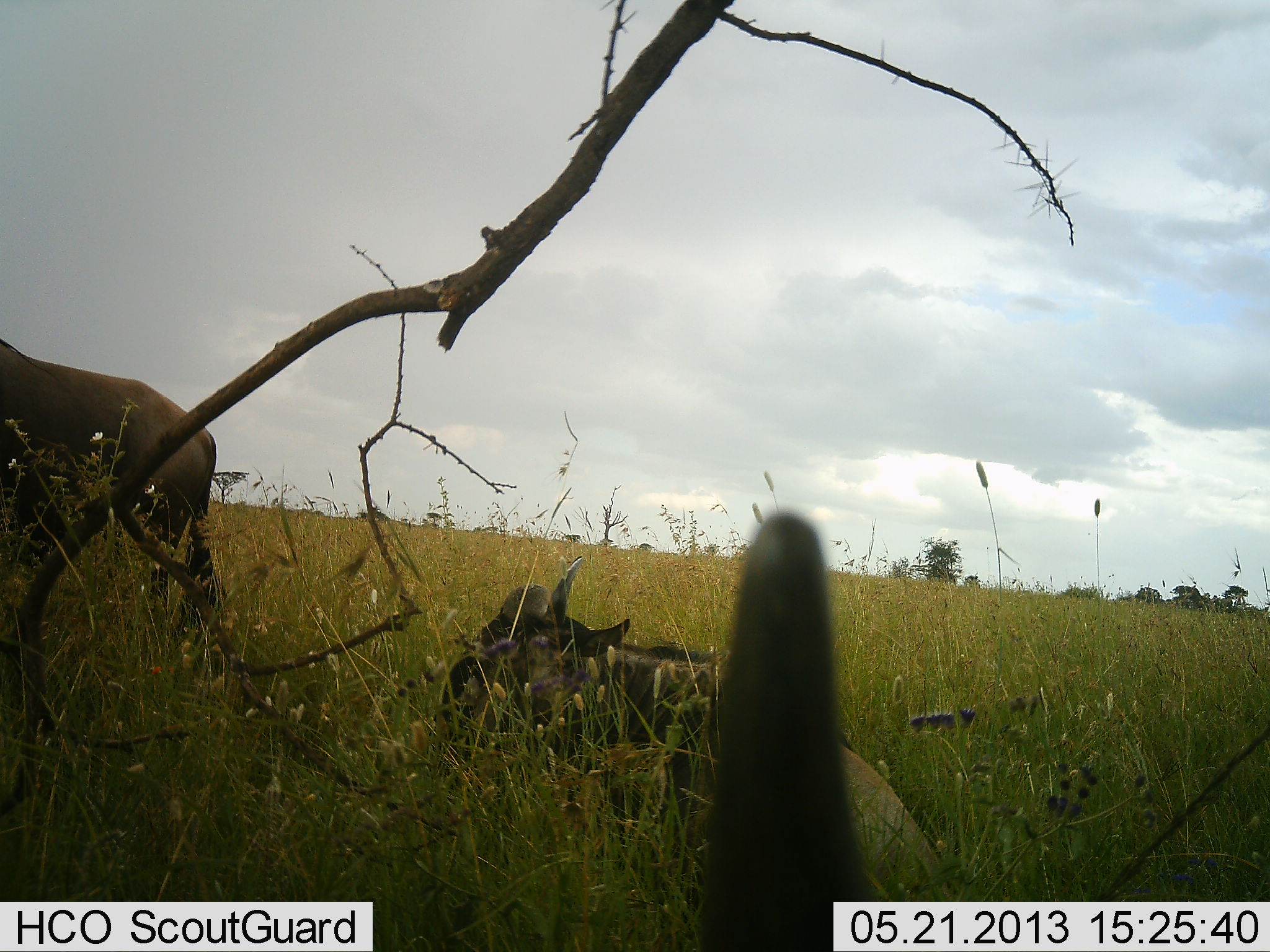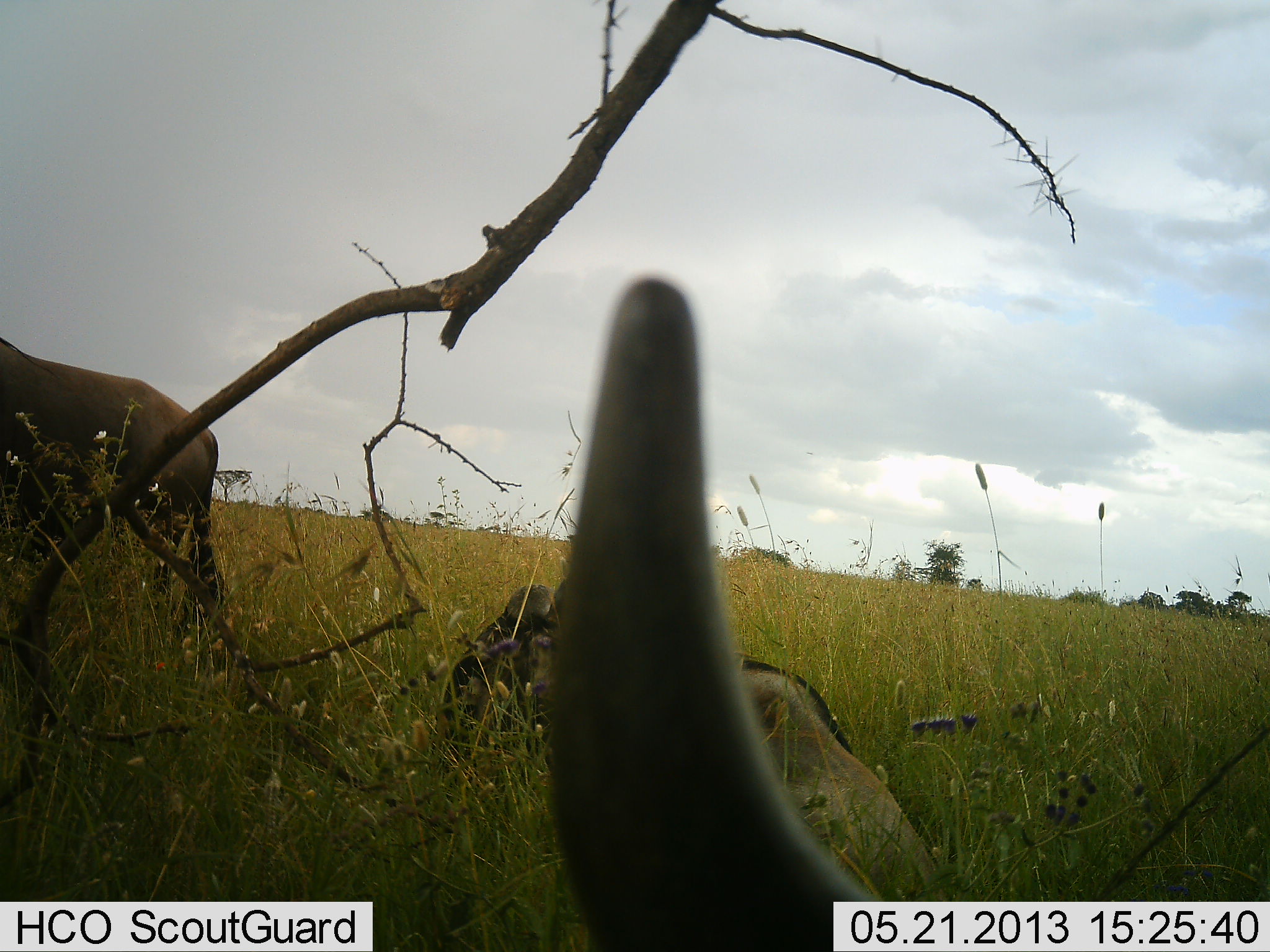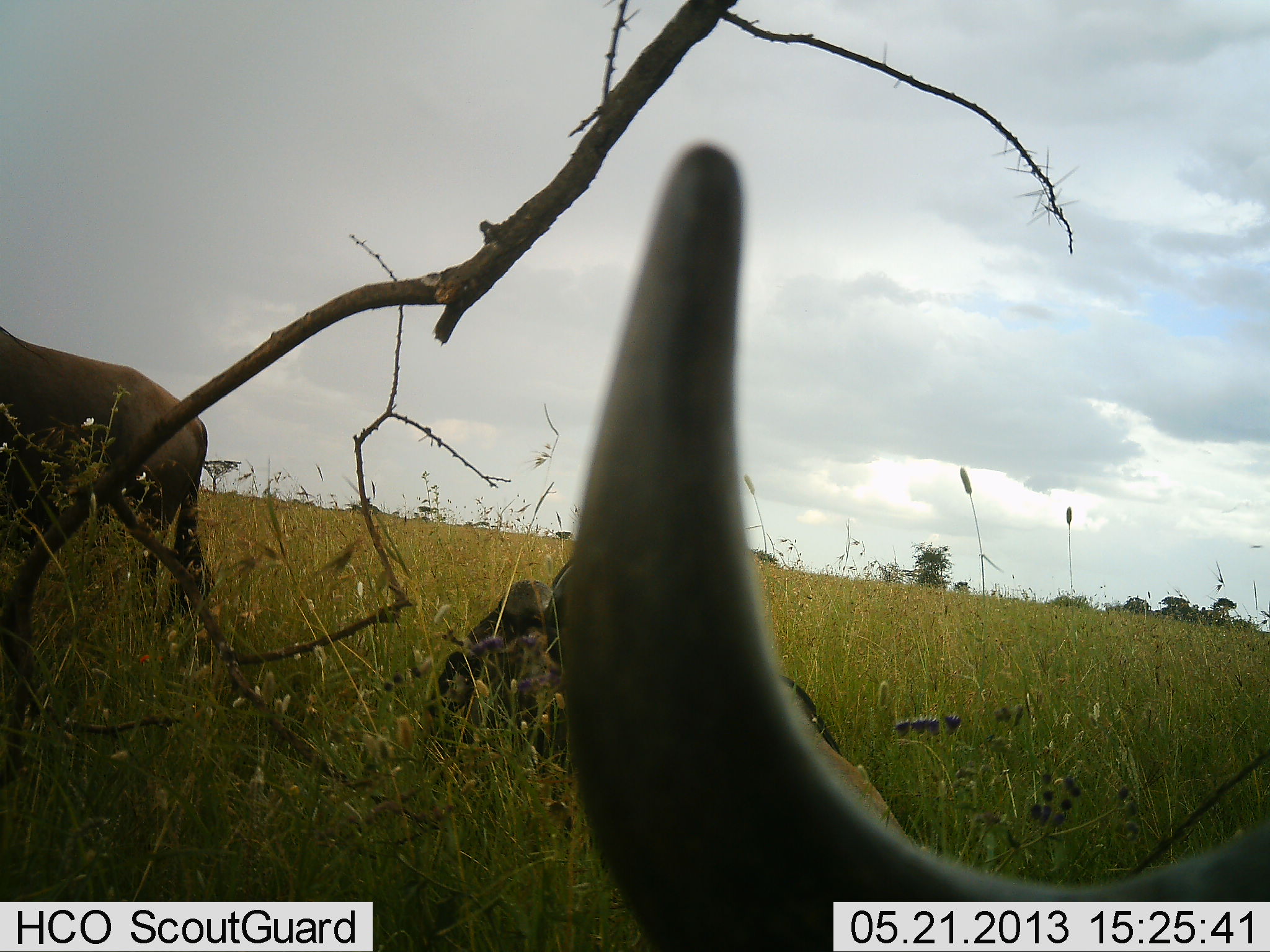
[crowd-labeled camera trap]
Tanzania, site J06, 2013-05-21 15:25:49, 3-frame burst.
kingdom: Animalia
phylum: Chordata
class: Mammalia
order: Artiodactyla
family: Bovidae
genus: Connochaetes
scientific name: Connochaetes taurinus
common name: blue wildebeest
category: wildebeest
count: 3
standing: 71%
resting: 92%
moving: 0%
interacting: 0%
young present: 0%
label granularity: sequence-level